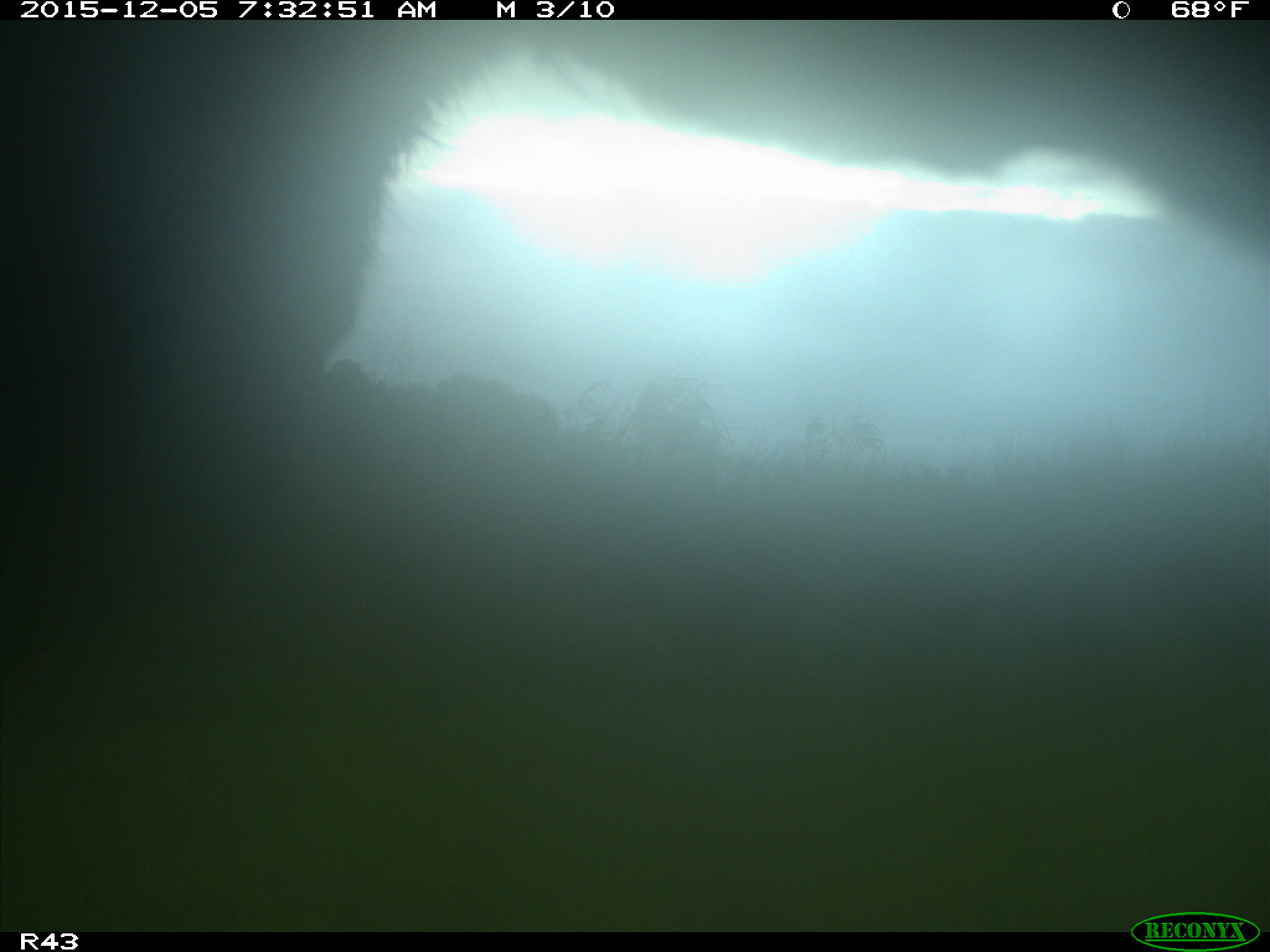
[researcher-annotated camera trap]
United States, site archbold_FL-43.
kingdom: Animalia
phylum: Chordata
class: Mammalia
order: Artiodactyla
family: Bovidae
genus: Bos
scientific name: Bos taurus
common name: domestic cow